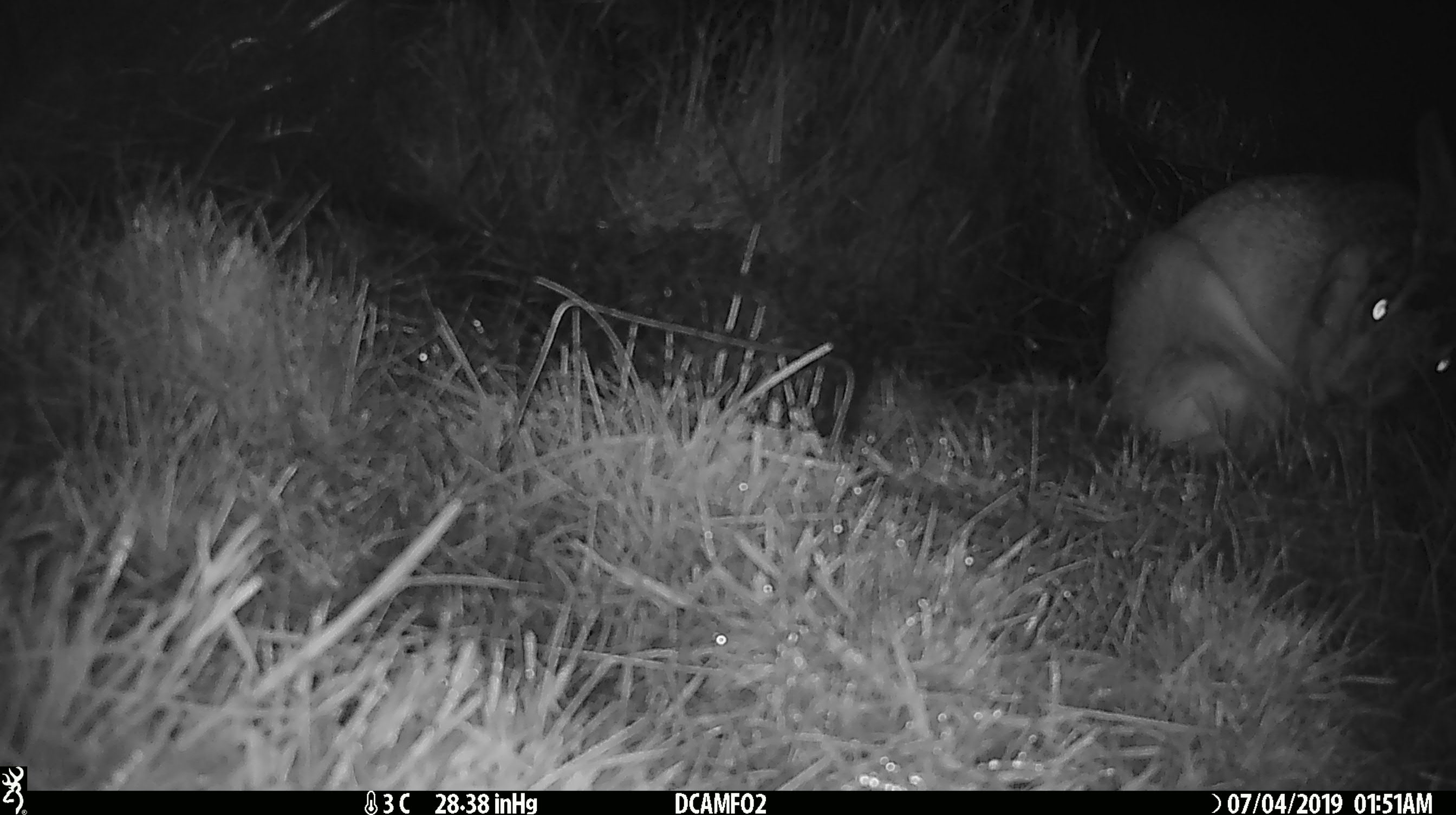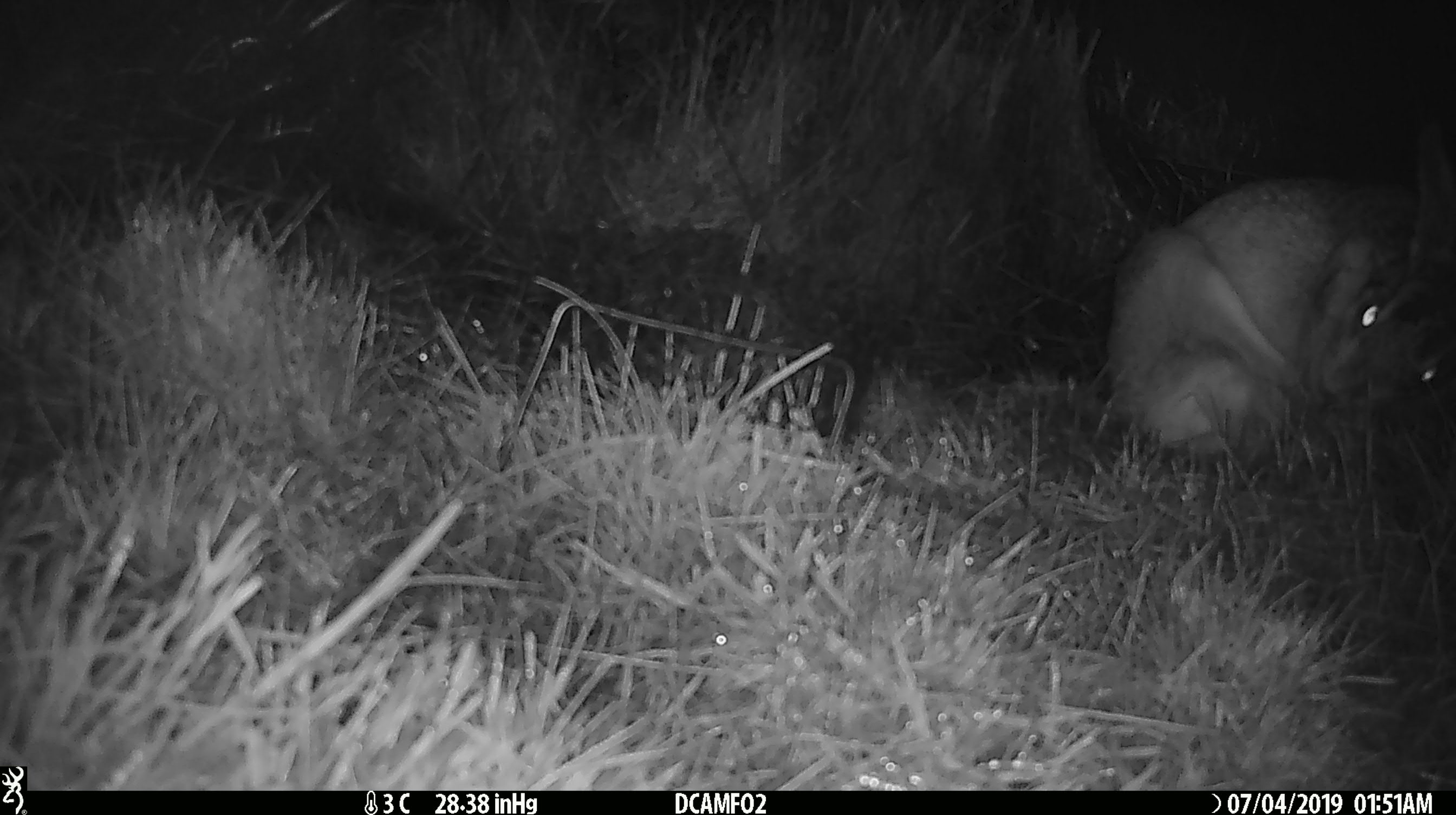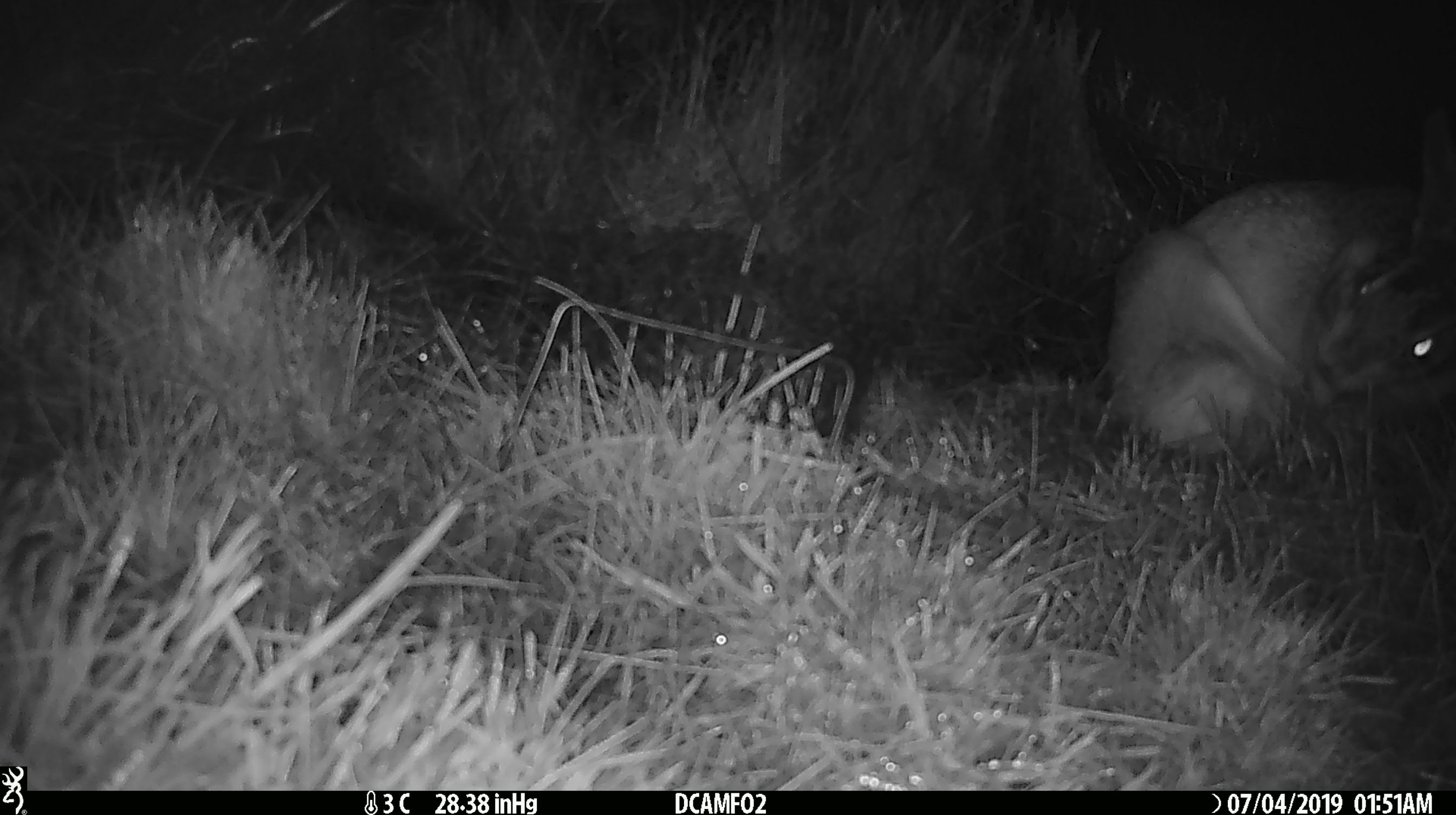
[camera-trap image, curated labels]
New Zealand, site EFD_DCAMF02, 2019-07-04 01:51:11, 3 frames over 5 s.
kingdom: Animalia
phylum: Chordata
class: Mammalia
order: Lagomorpha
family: Leporidae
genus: Lepus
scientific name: Lepus europaeus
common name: brown hare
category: hare